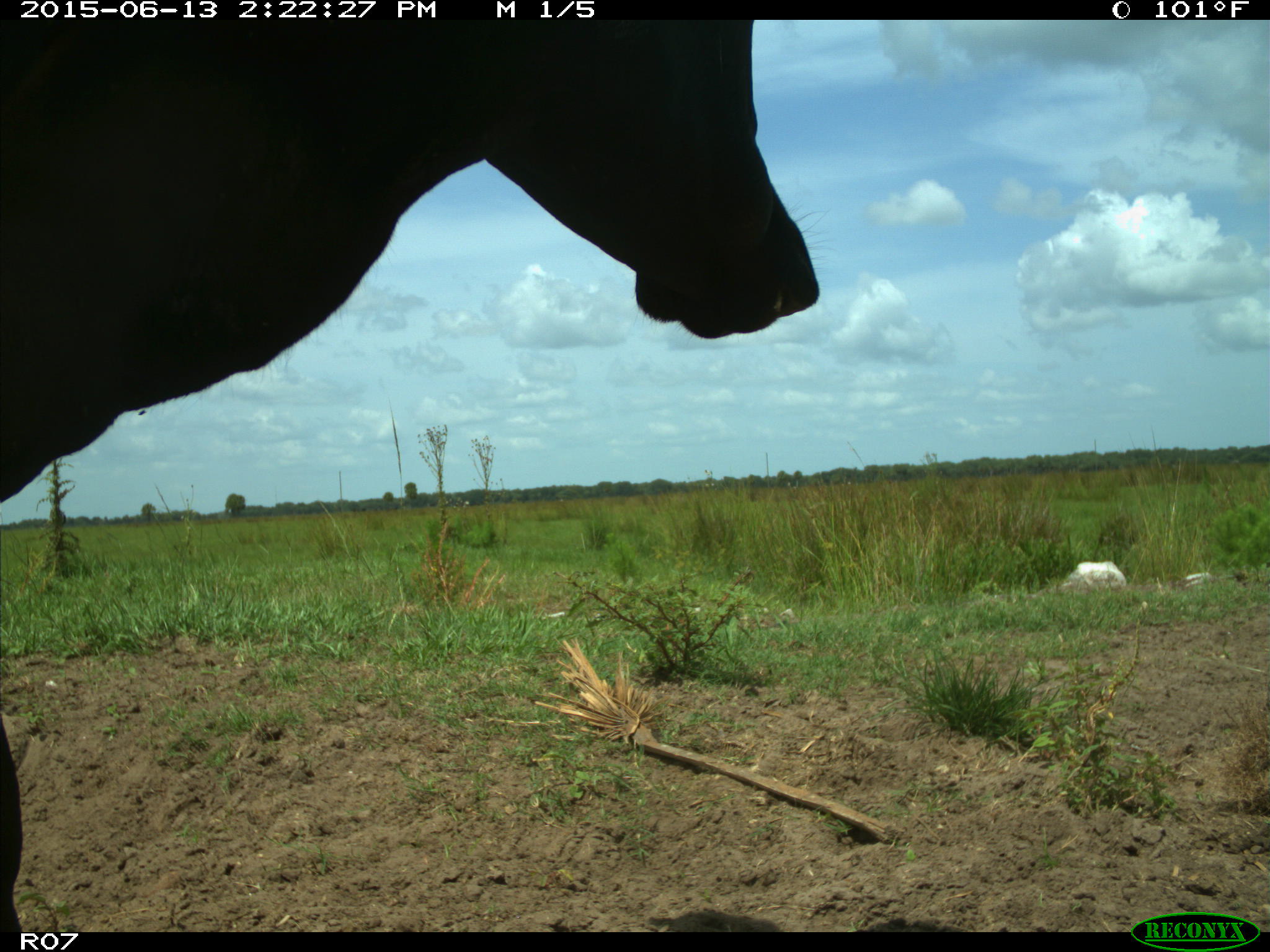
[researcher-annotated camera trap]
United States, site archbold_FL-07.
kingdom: Animalia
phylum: Chordata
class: Mammalia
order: Artiodactyla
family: Bovidae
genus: Bos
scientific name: Bos taurus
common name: domestic cow